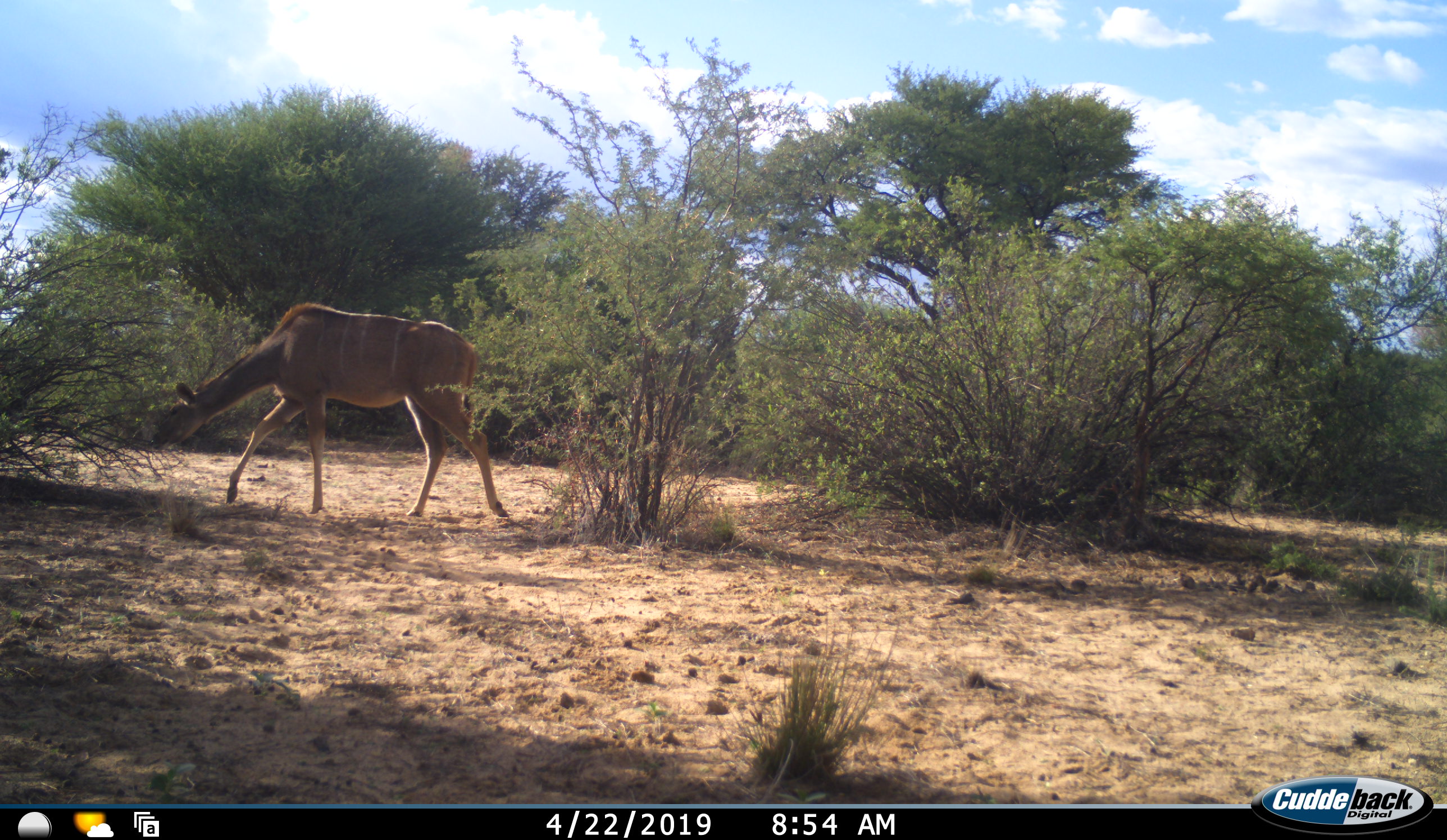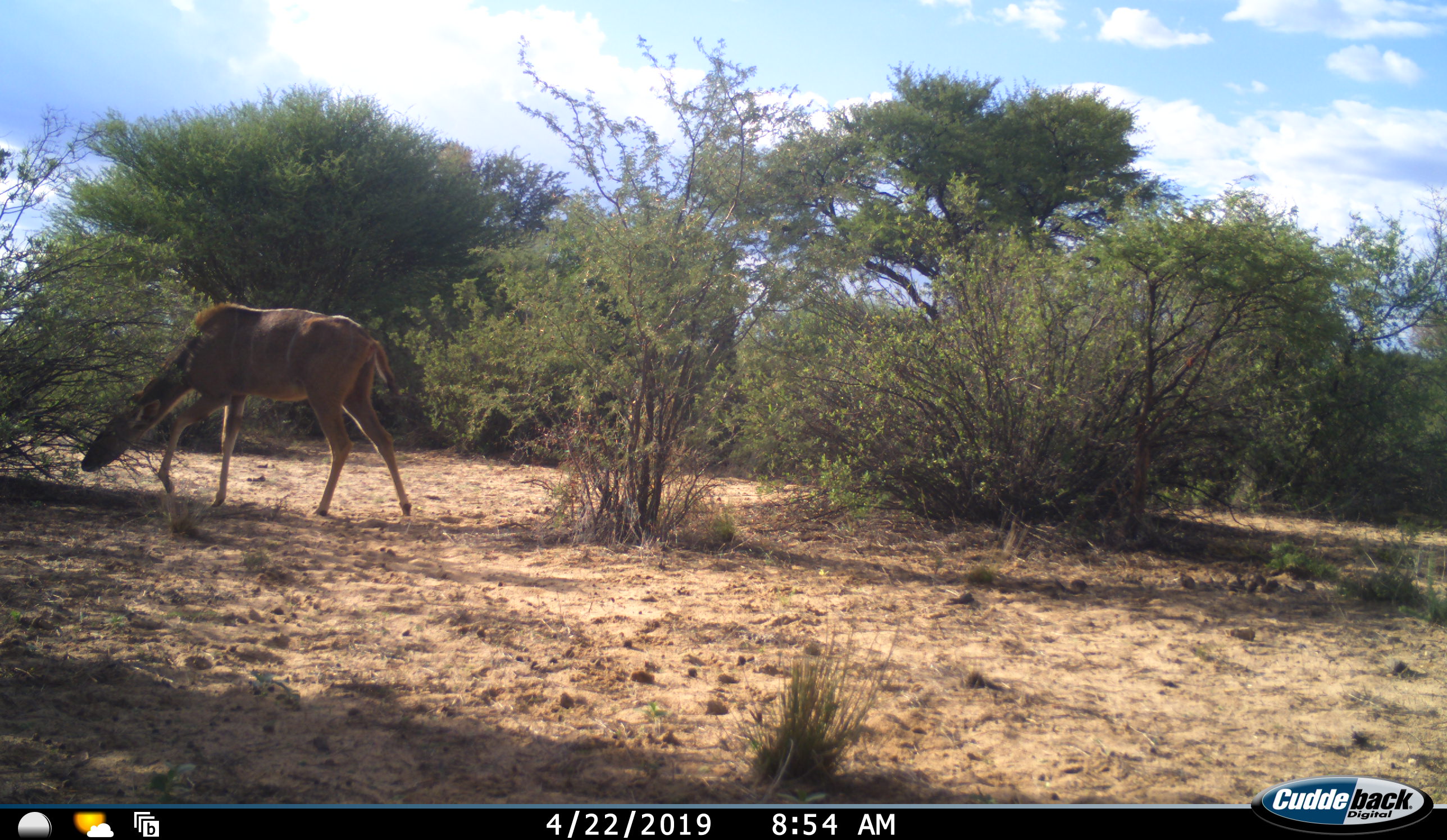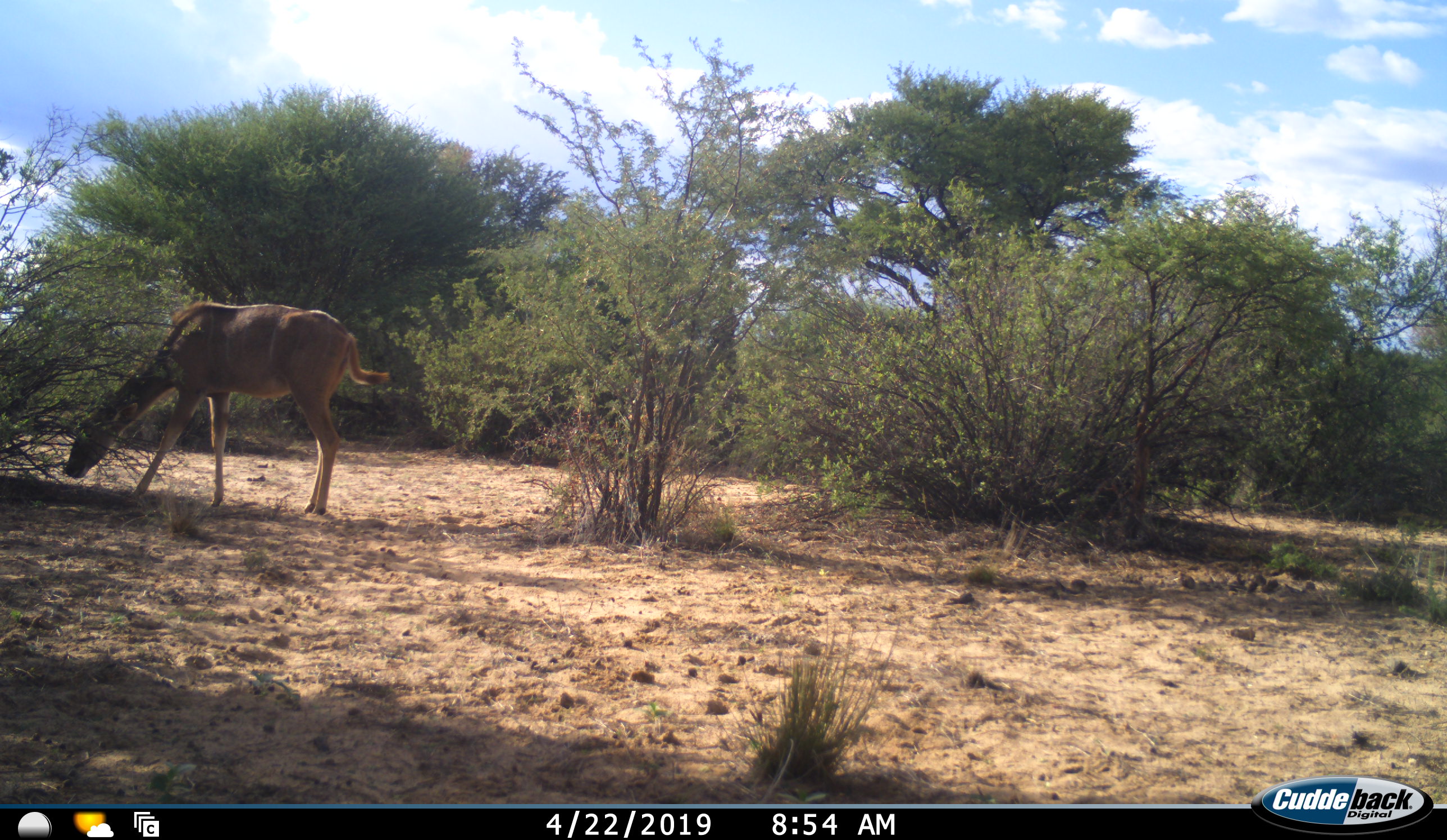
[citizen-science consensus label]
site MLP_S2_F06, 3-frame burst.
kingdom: Animalia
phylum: Chordata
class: Mammalia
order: Artiodactyla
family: Bovidae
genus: Tragelaphus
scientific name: Tragelaphus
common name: kudu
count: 1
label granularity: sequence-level